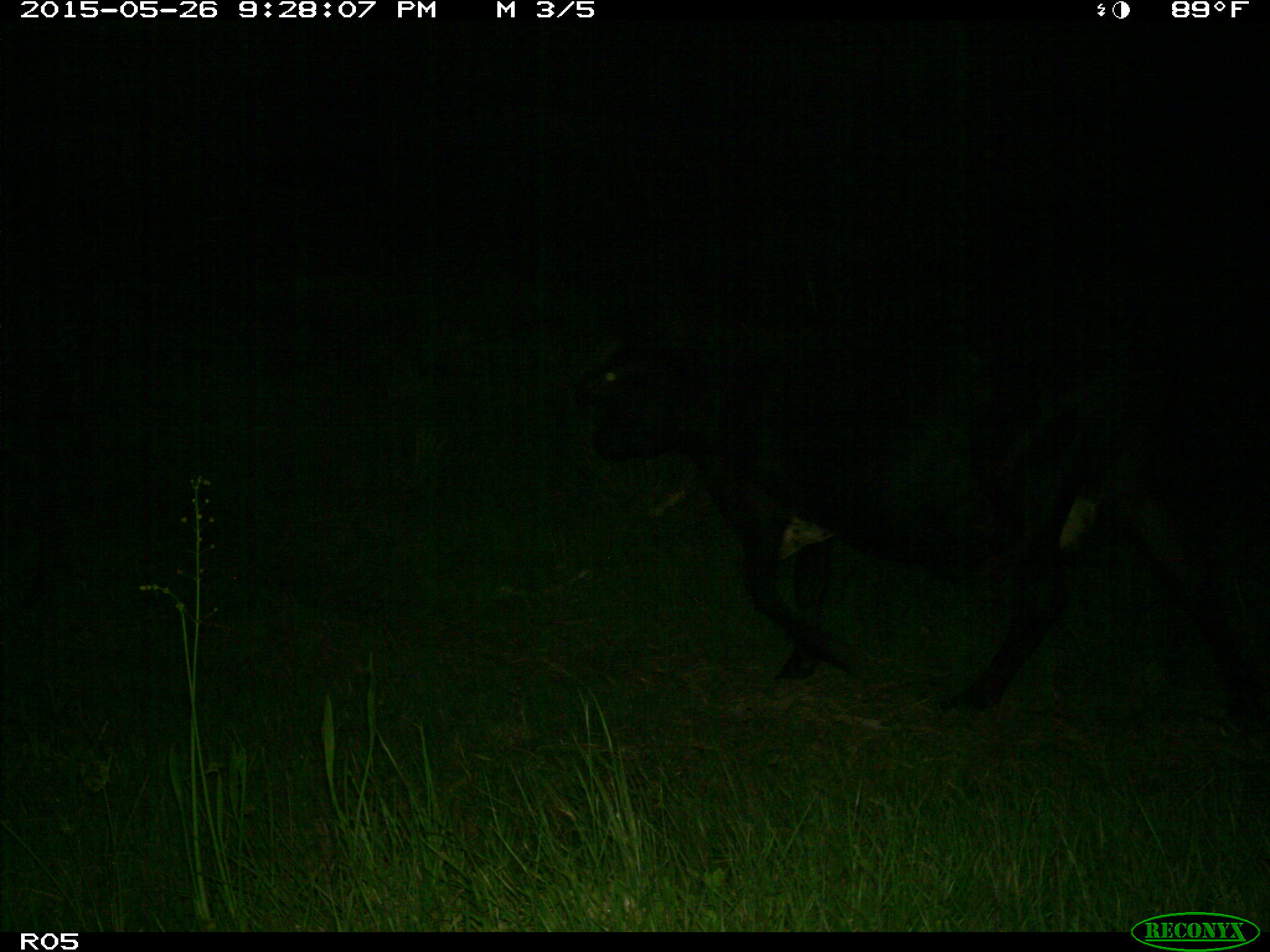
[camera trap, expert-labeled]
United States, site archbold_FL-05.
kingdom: Animalia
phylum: Chordata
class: Mammalia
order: Artiodactyla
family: Bovidae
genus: Bos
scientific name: Bos taurus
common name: domestic cow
Bos taurus (domestic cow).